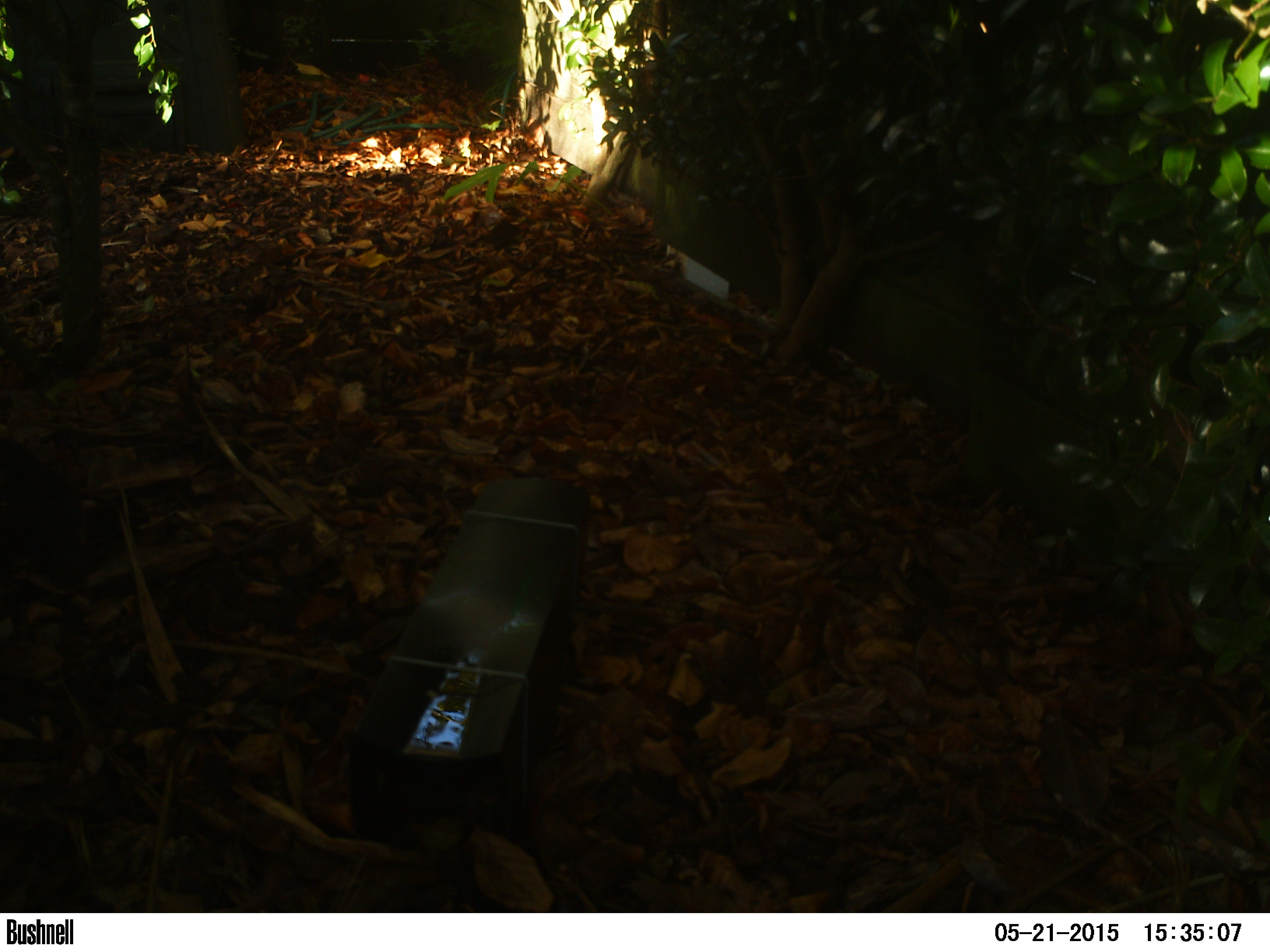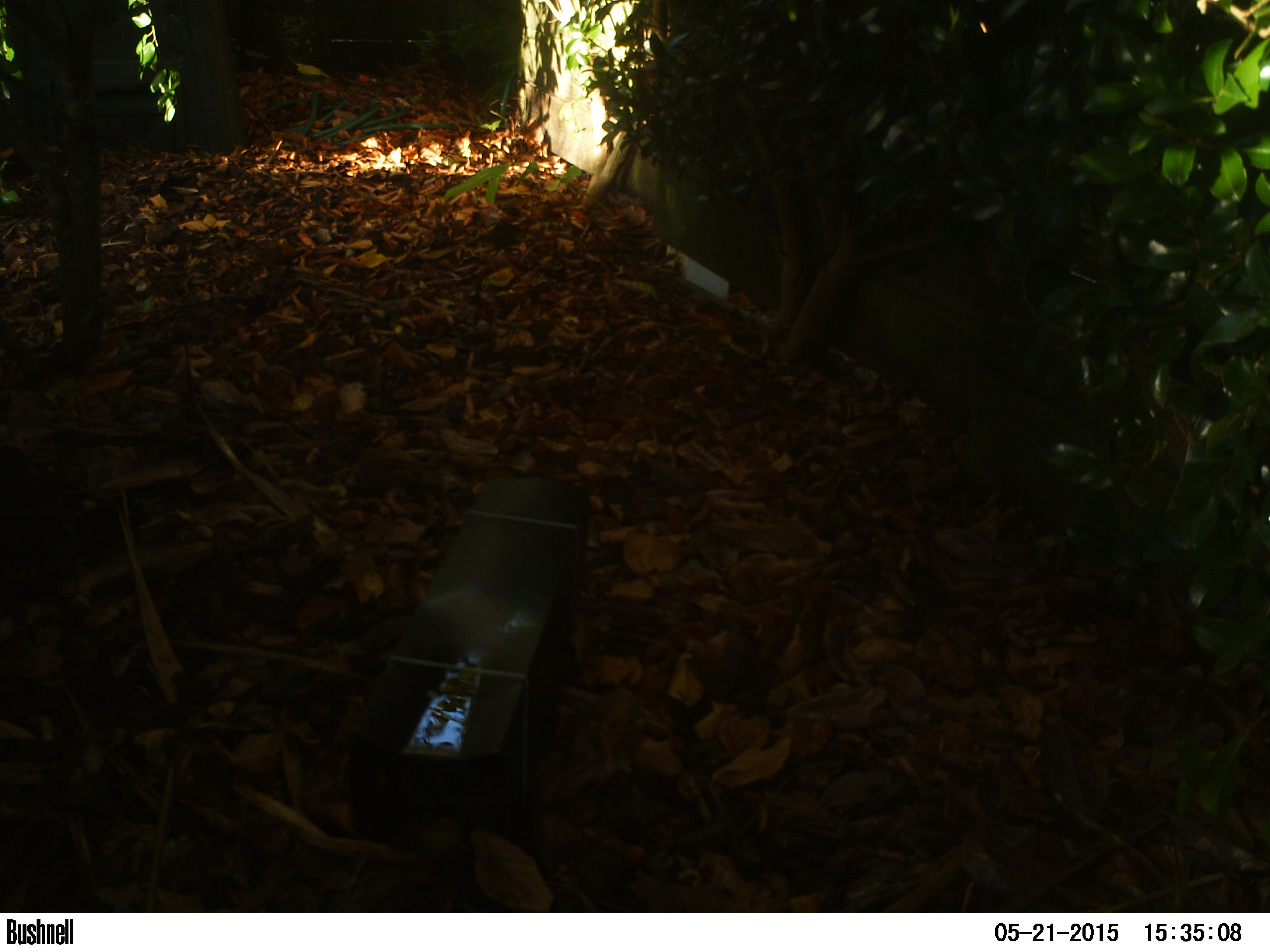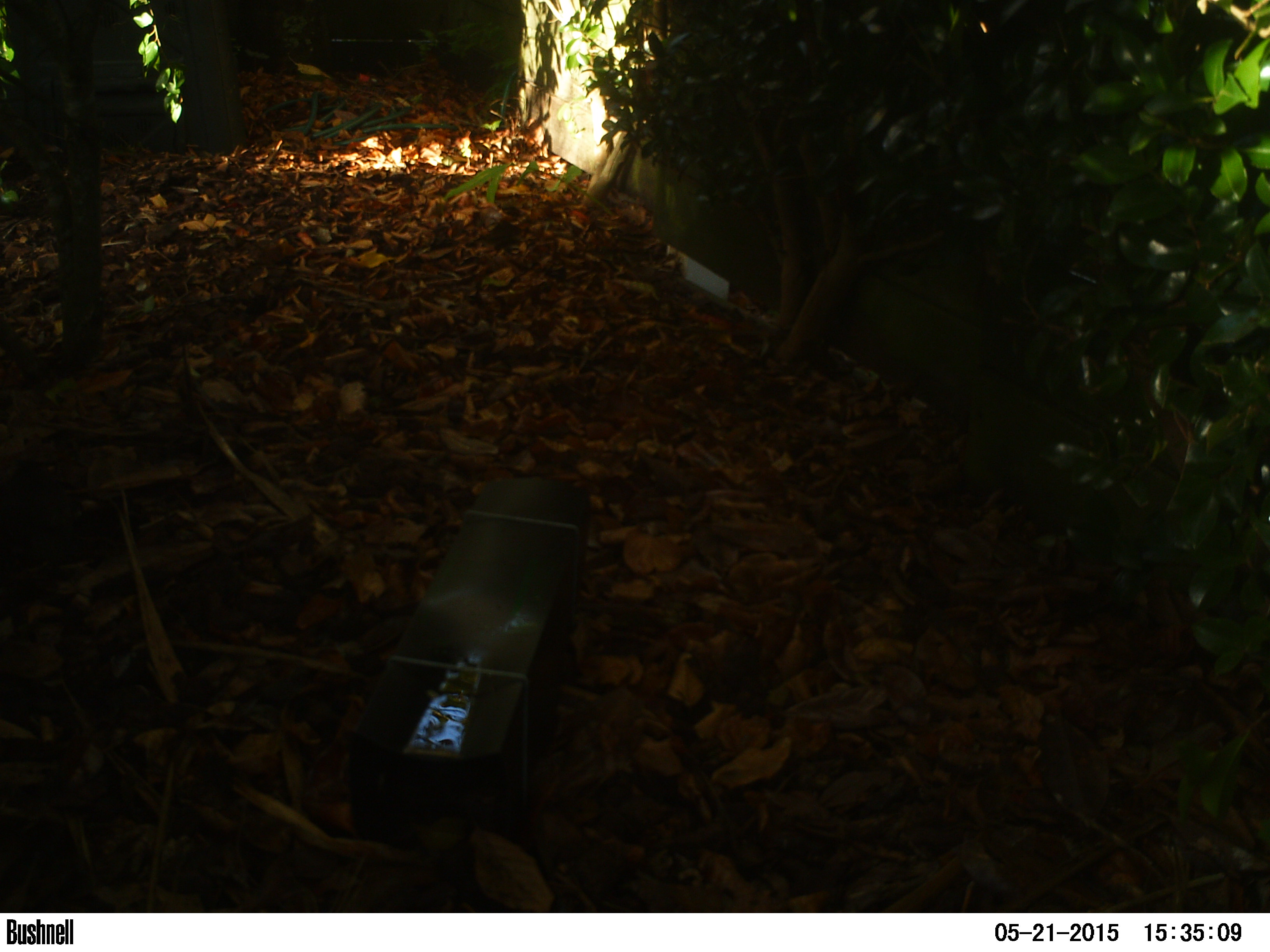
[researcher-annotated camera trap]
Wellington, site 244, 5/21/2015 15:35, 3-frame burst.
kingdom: Animalia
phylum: Chordata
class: Aves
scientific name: Aves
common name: bird